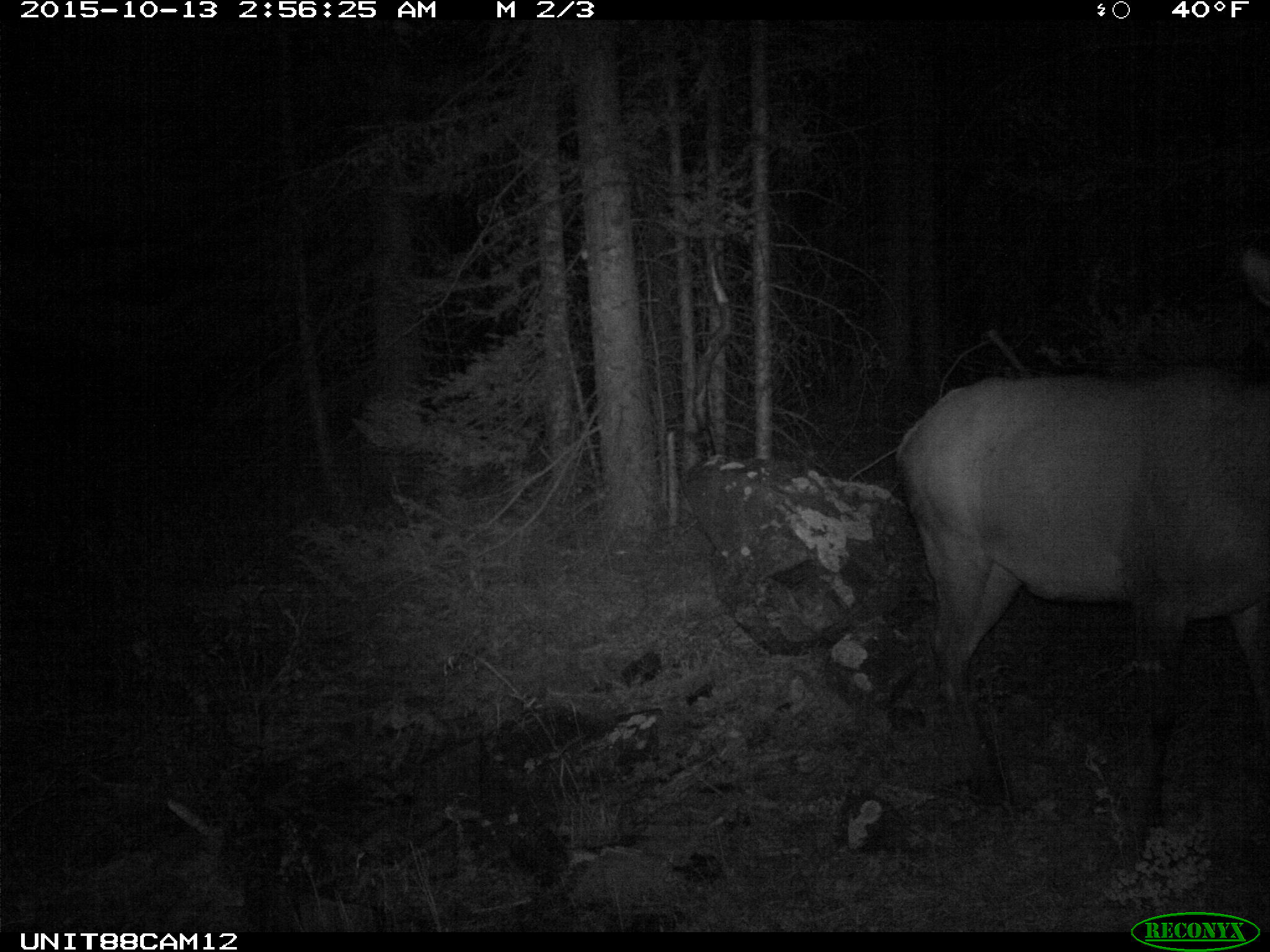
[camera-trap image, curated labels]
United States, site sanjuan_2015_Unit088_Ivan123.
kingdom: Animalia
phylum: Chordata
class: Mammalia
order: Artiodactyla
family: Cervidae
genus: Cervus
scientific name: Cervus elaphus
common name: red deer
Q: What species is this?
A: Cervus elaphus (red deer).